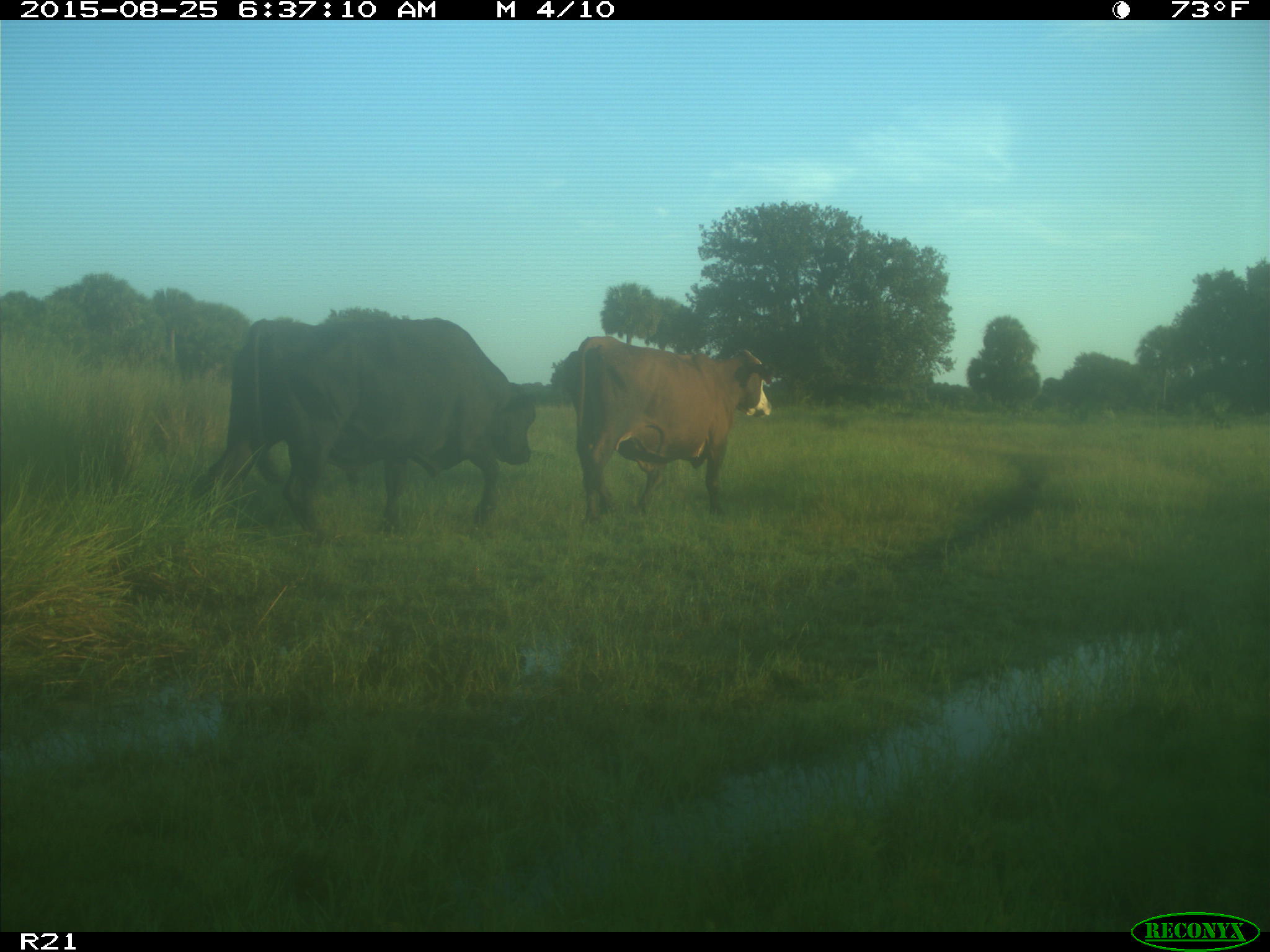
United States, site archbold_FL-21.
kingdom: Animalia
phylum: Chordata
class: Mammalia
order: Artiodactyla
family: Bovidae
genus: Bos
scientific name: Bos taurus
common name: domestic cow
Bos taurus (domestic cow).